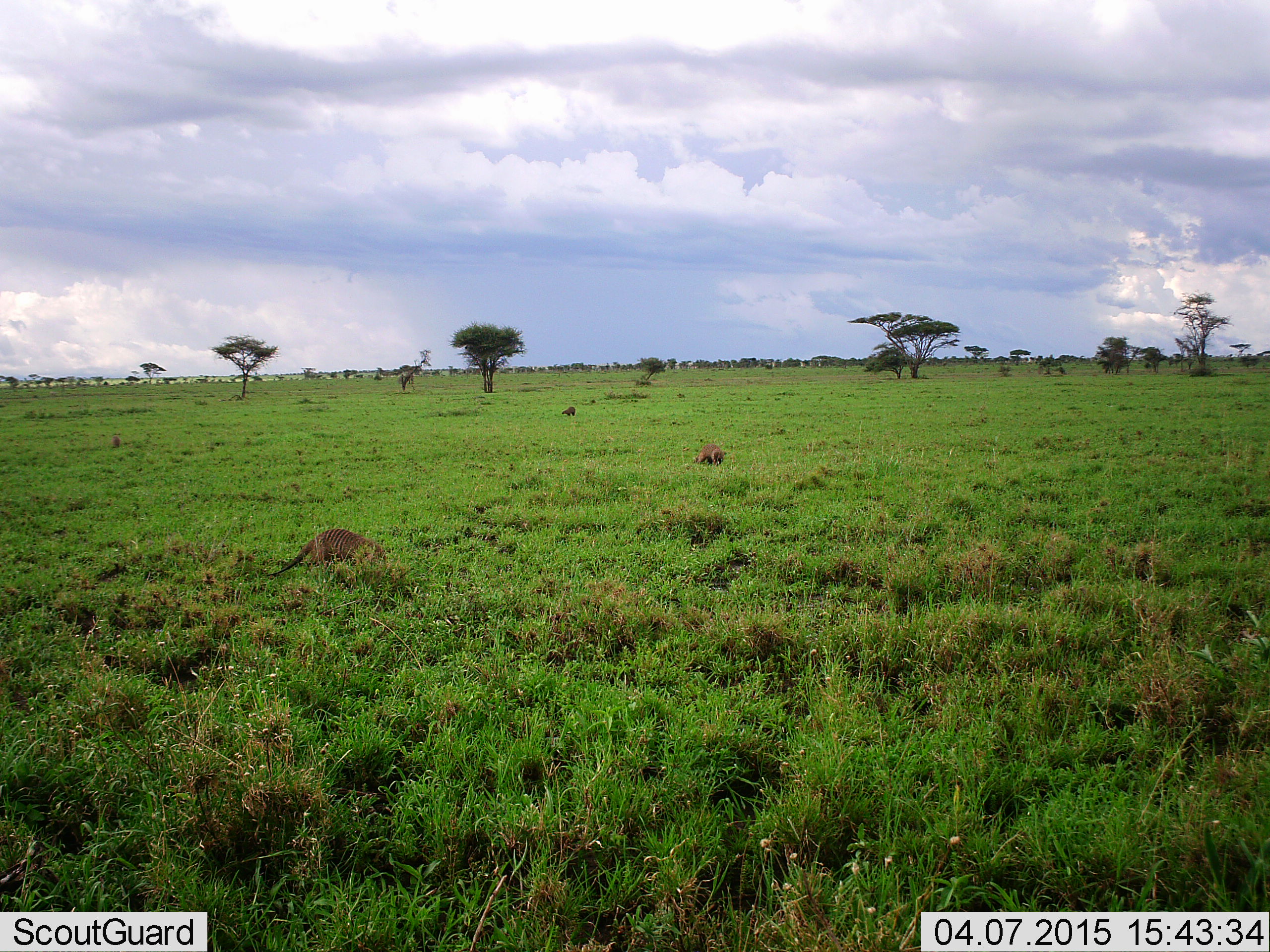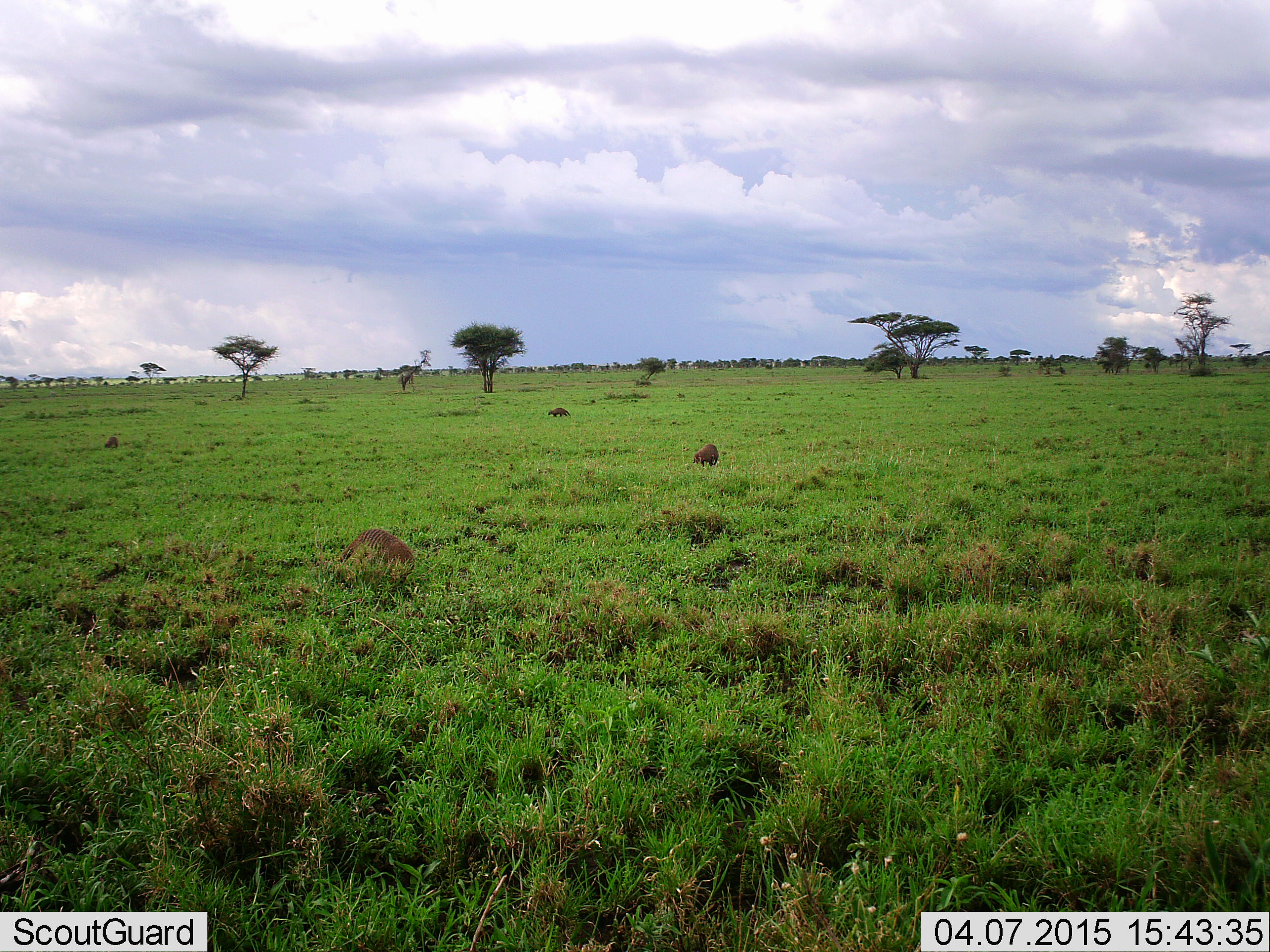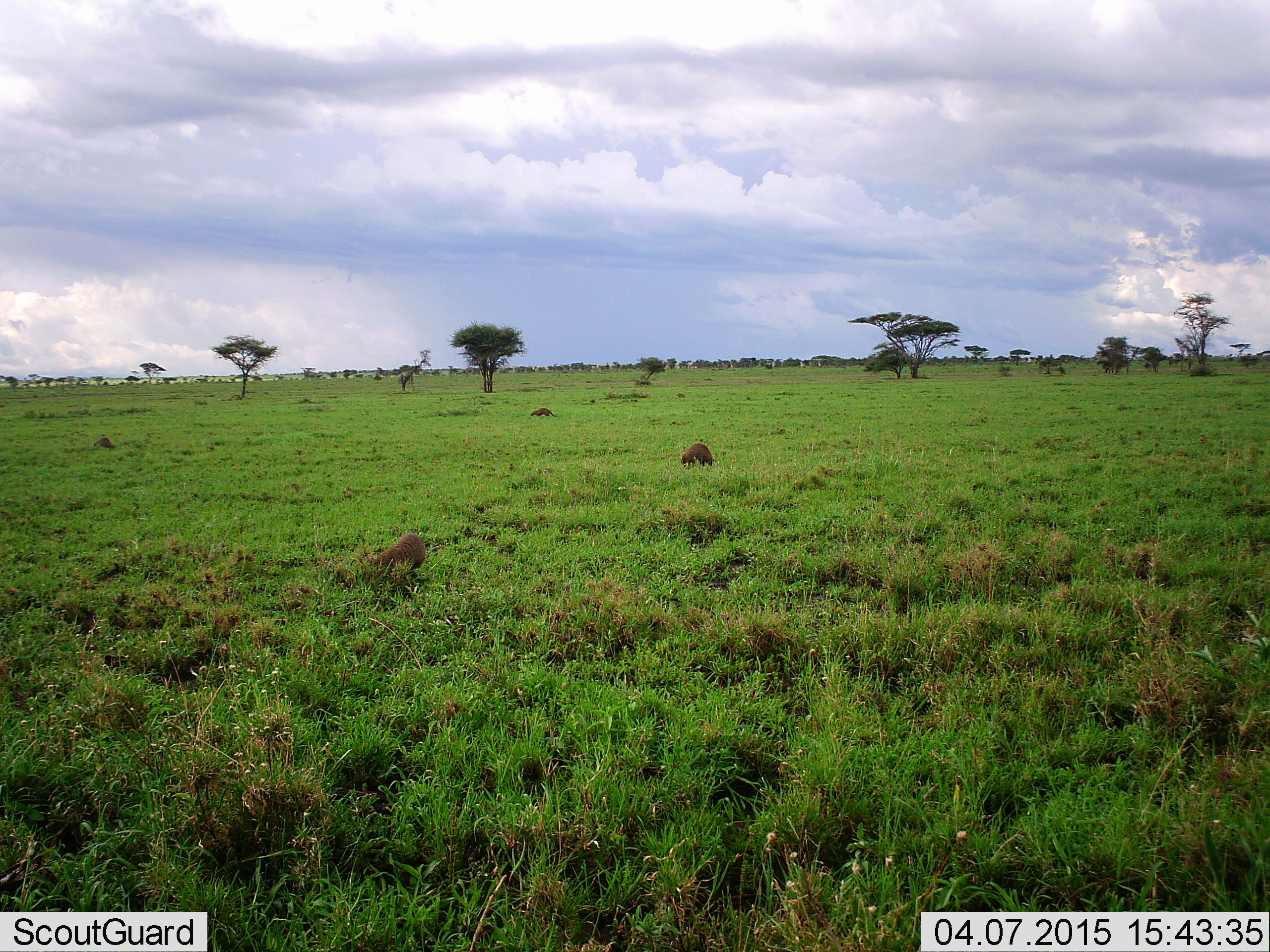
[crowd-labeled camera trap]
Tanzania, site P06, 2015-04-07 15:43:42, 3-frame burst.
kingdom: Animalia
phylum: Chordata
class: Mammalia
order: Carnivora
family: Herpestidae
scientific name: Herpestidae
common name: mongoose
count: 4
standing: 10%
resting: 0%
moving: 90%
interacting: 0%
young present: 0%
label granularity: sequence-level